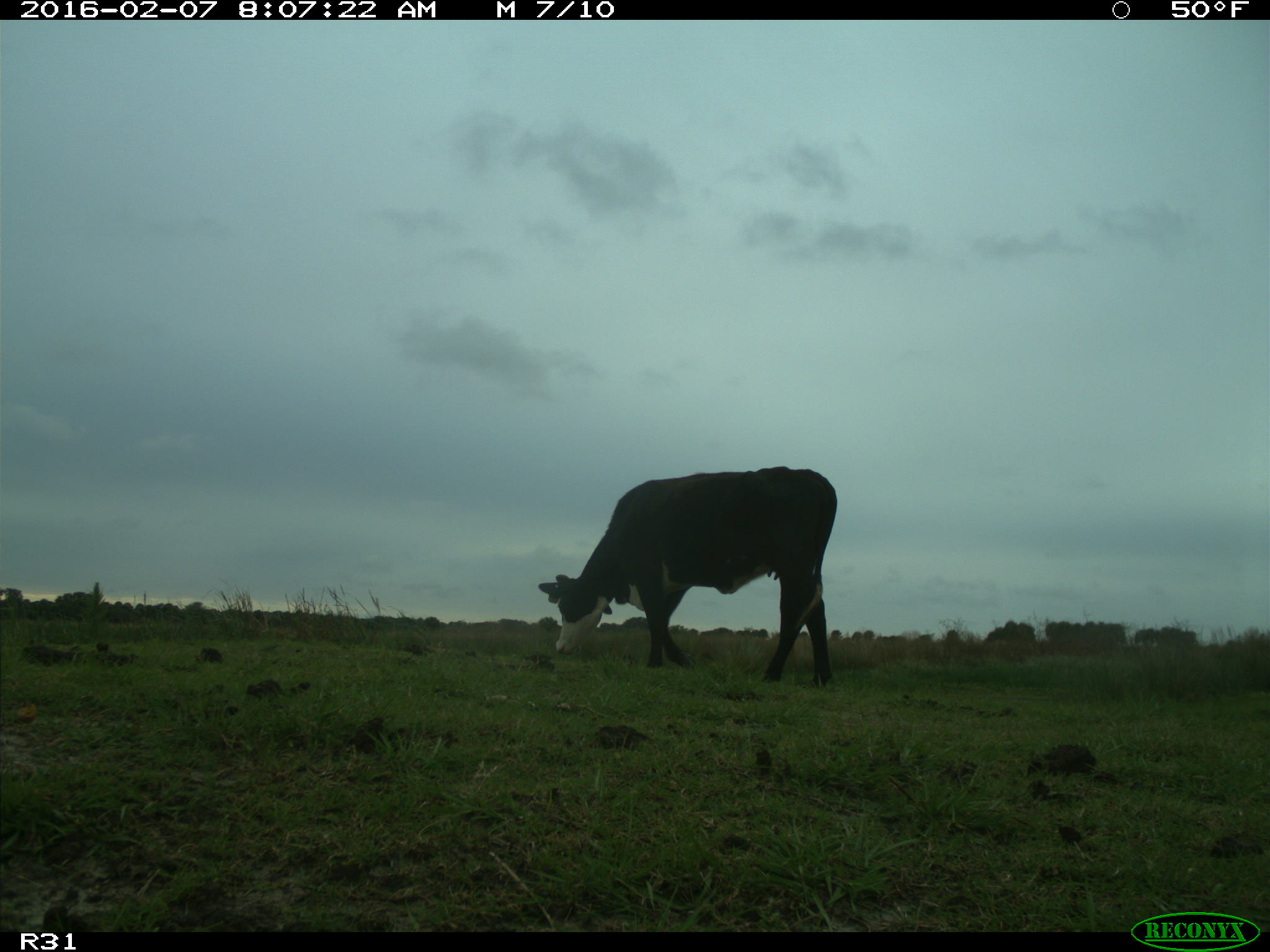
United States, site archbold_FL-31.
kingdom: Animalia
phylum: Chordata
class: Mammalia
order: Artiodactyla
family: Bovidae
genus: Bos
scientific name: Bos taurus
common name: domestic cow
Bos taurus (domestic cow).